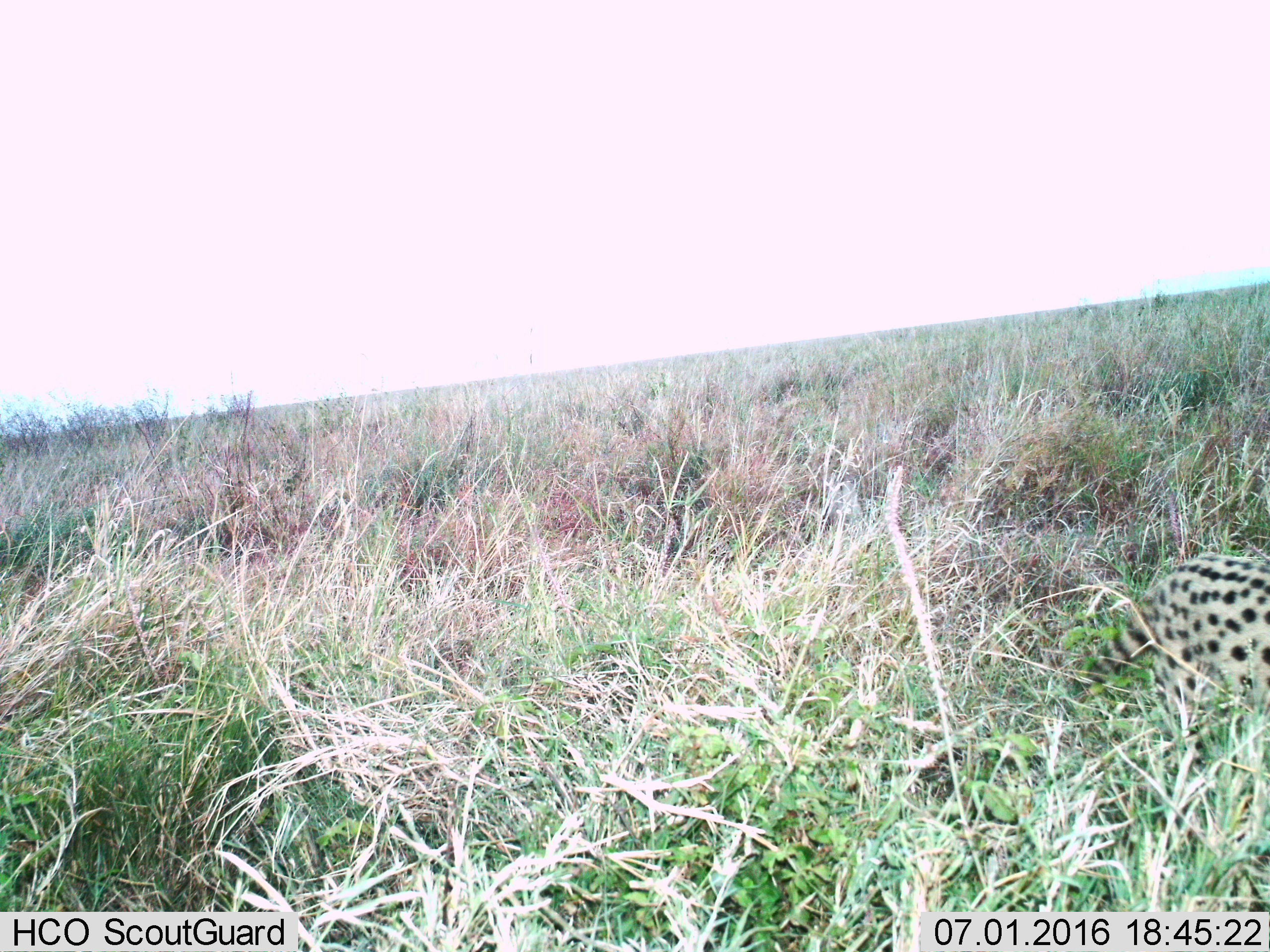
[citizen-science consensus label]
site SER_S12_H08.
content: unidentified animal